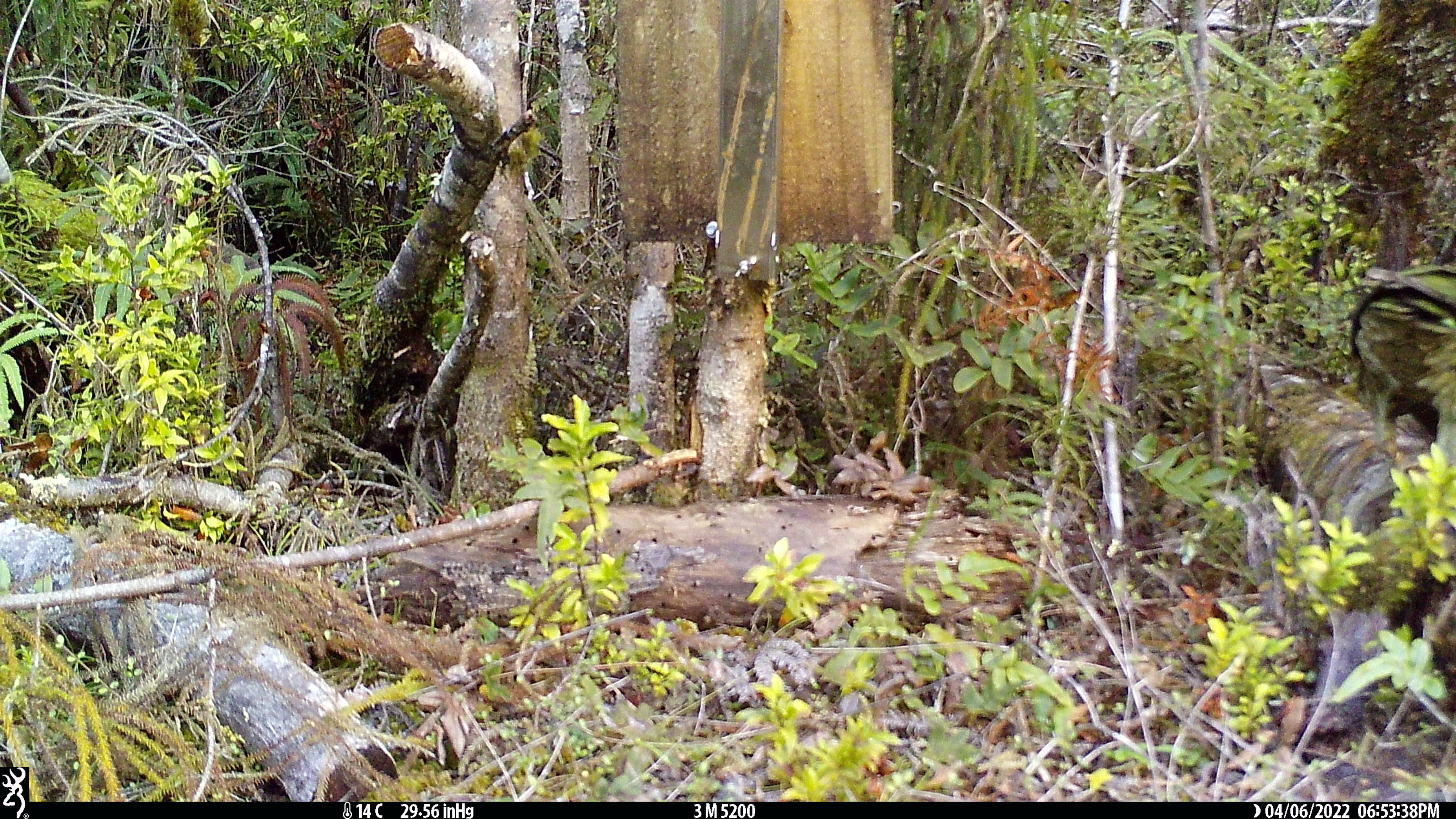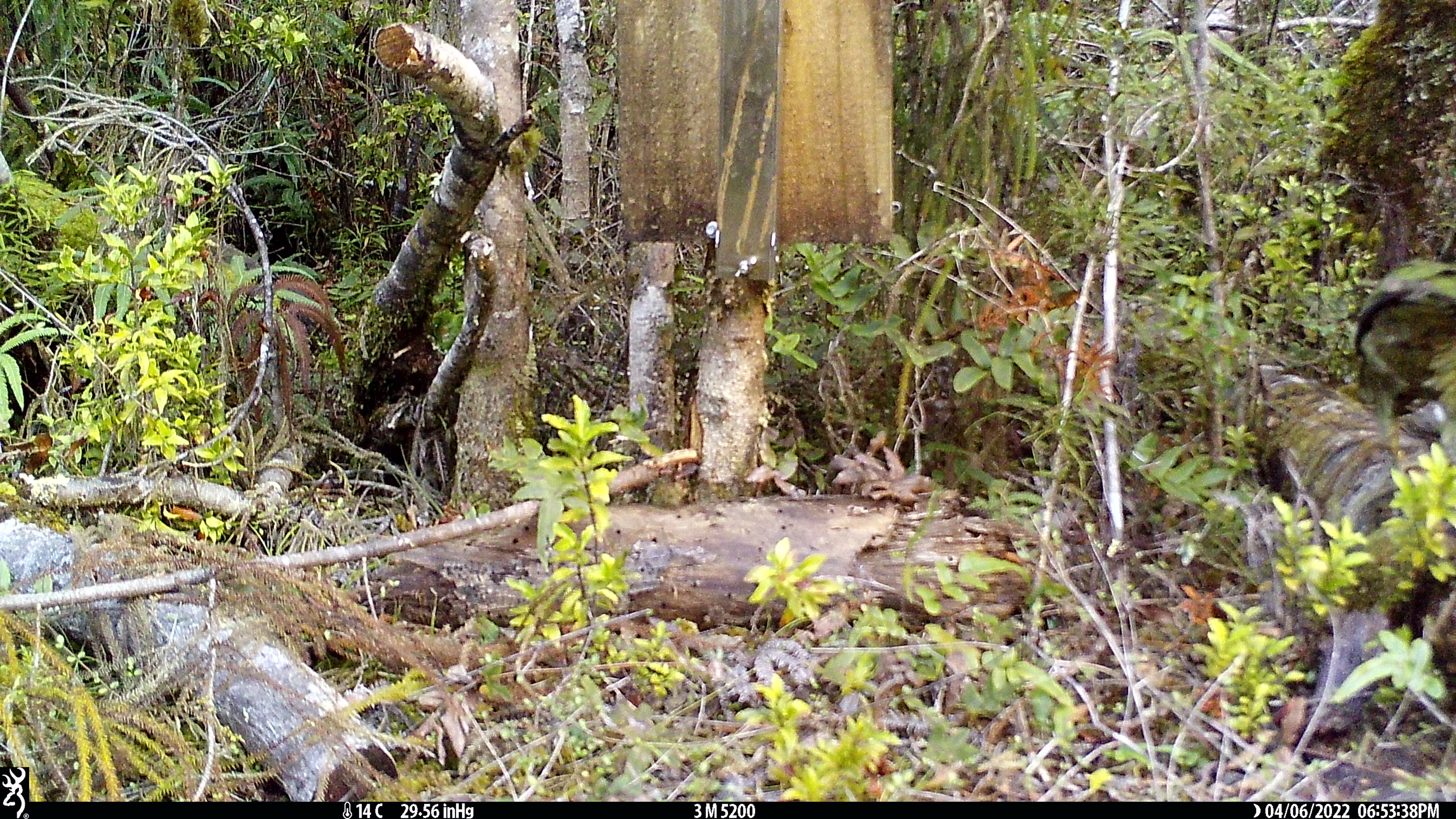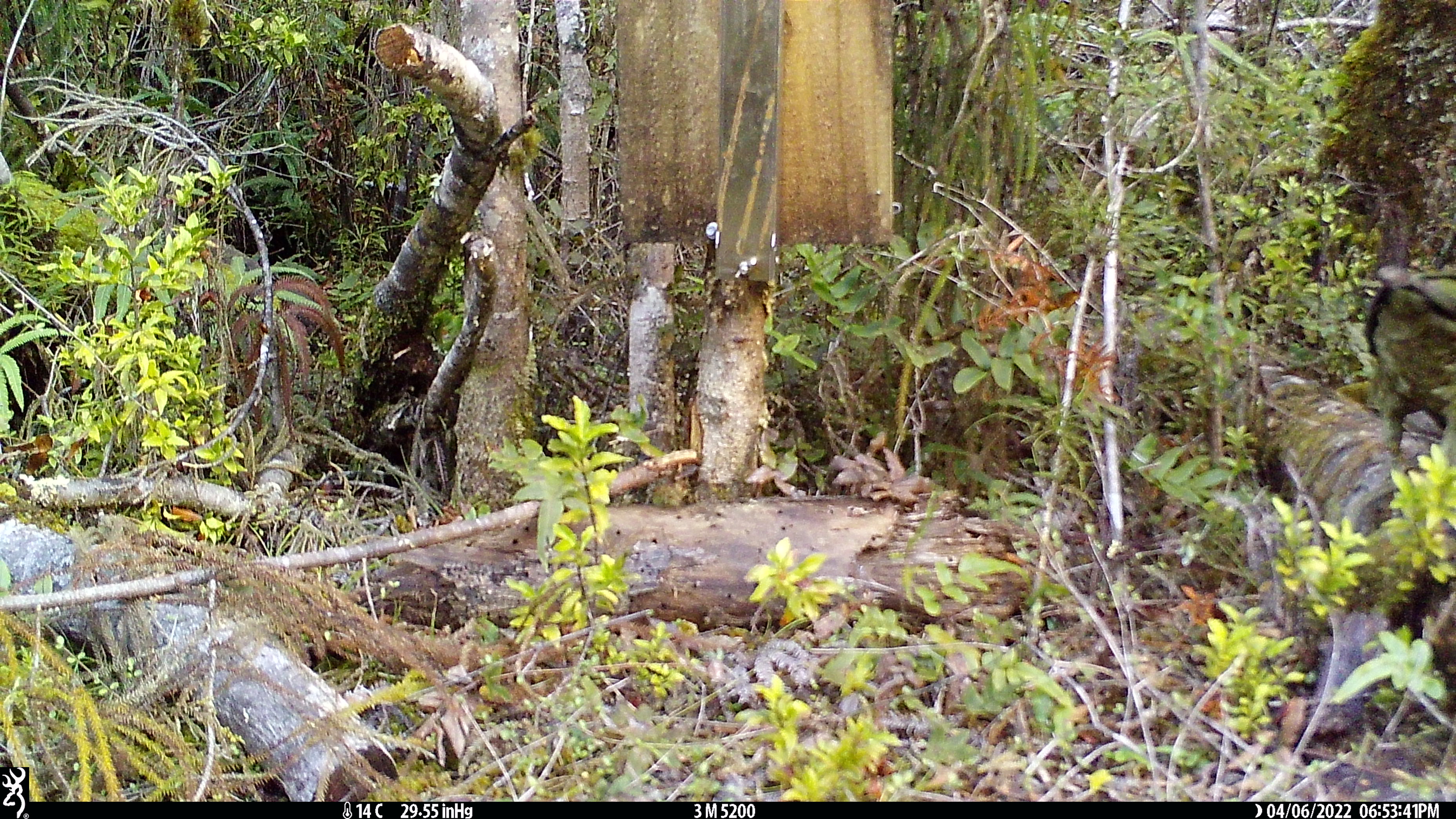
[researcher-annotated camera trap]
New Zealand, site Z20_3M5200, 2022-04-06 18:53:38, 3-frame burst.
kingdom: Animalia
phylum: Chordata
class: Aves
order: Psittaciformes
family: Strigopidae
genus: Nestor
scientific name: Nestor notabilis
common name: kea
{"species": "kea (Nestor notabilis)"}